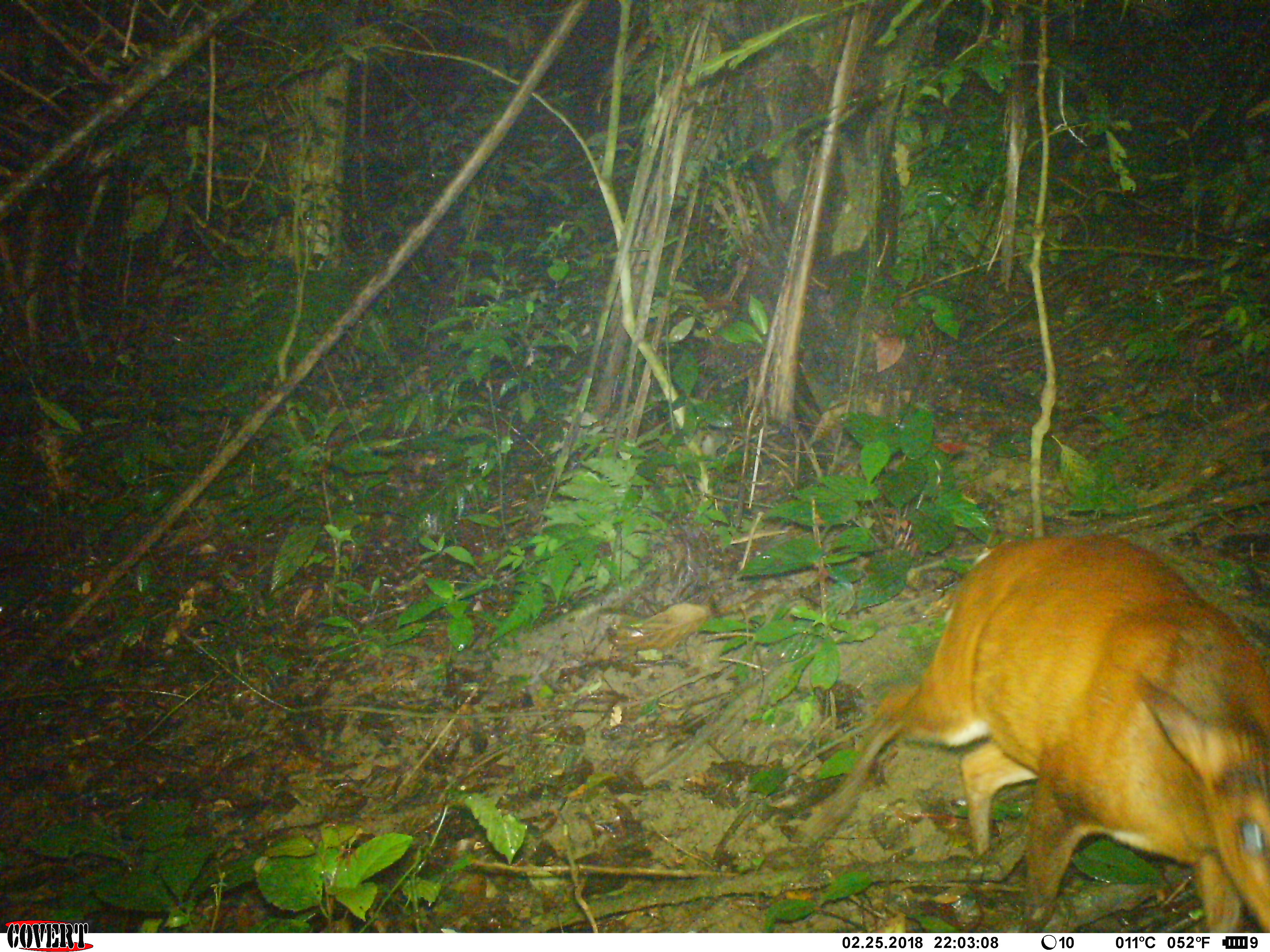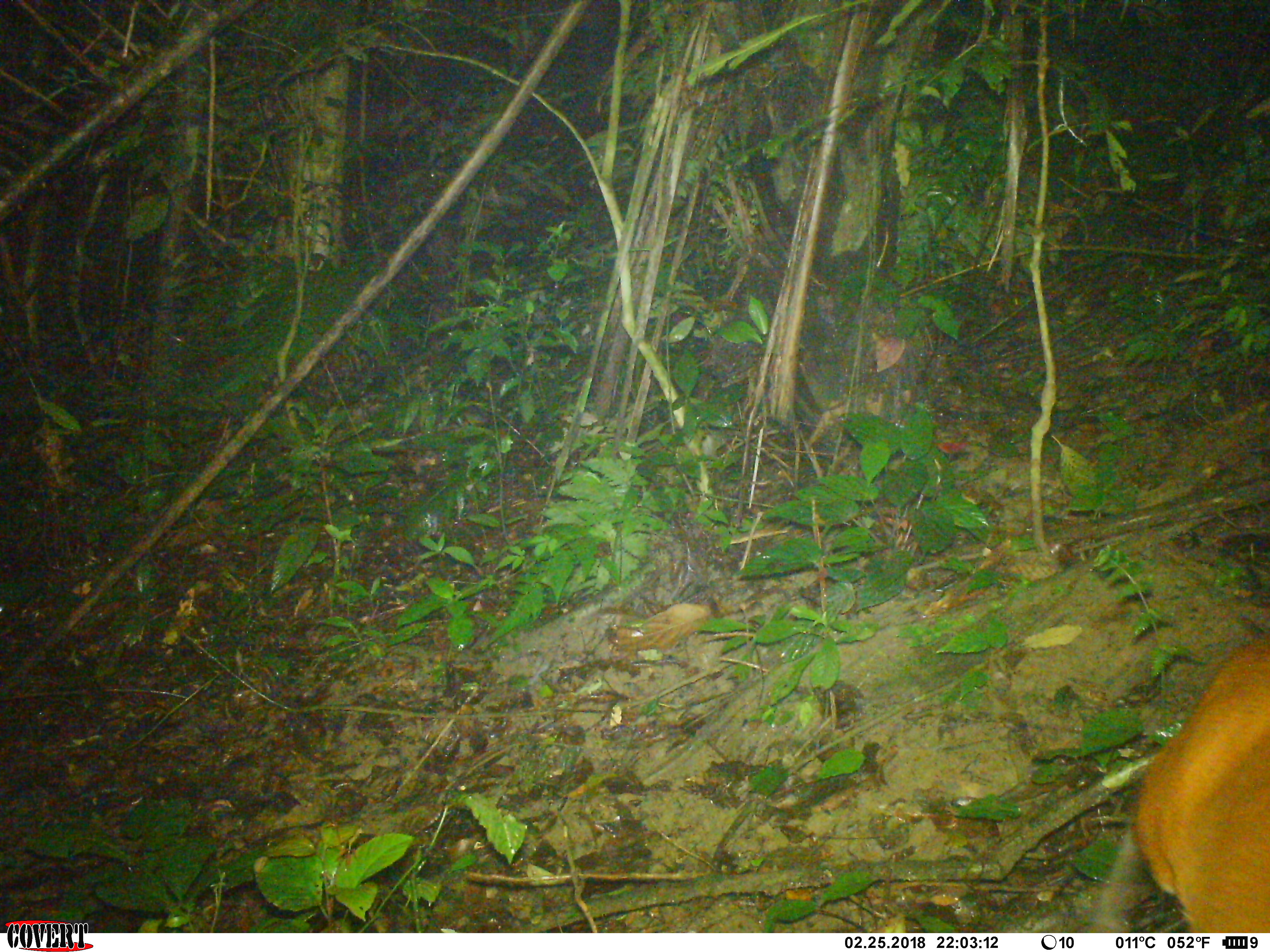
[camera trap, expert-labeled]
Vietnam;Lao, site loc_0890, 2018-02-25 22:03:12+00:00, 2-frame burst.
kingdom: Animalia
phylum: Chordata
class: Mammalia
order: Artiodactyla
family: Cervidae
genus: Muntiacus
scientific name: Muntiacus muntjak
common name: red muntjac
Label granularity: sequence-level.